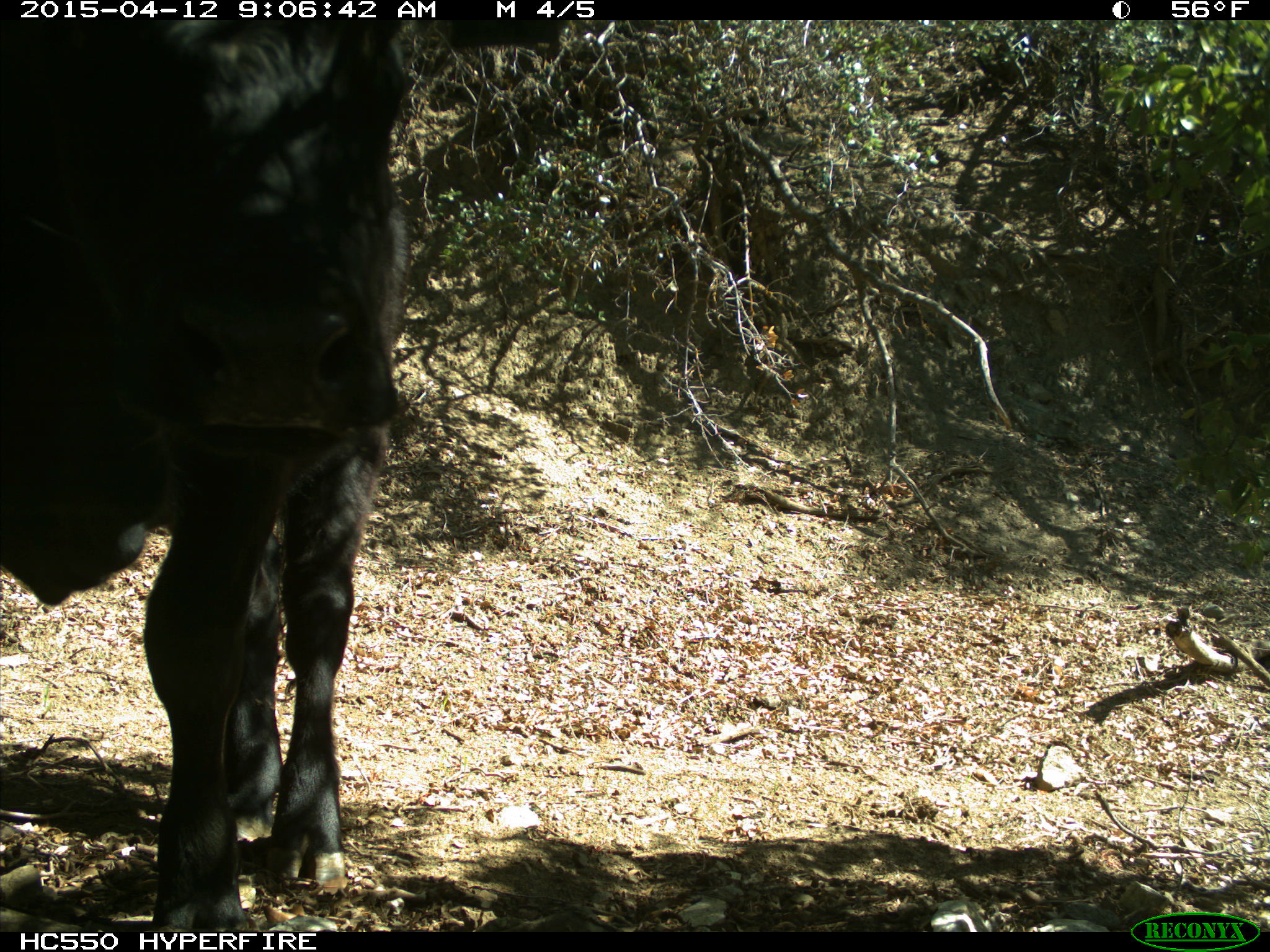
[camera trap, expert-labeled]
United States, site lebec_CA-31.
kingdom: Animalia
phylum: Chordata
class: Mammalia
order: Artiodactyla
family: Bovidae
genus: Bos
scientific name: Bos taurus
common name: domestic cow